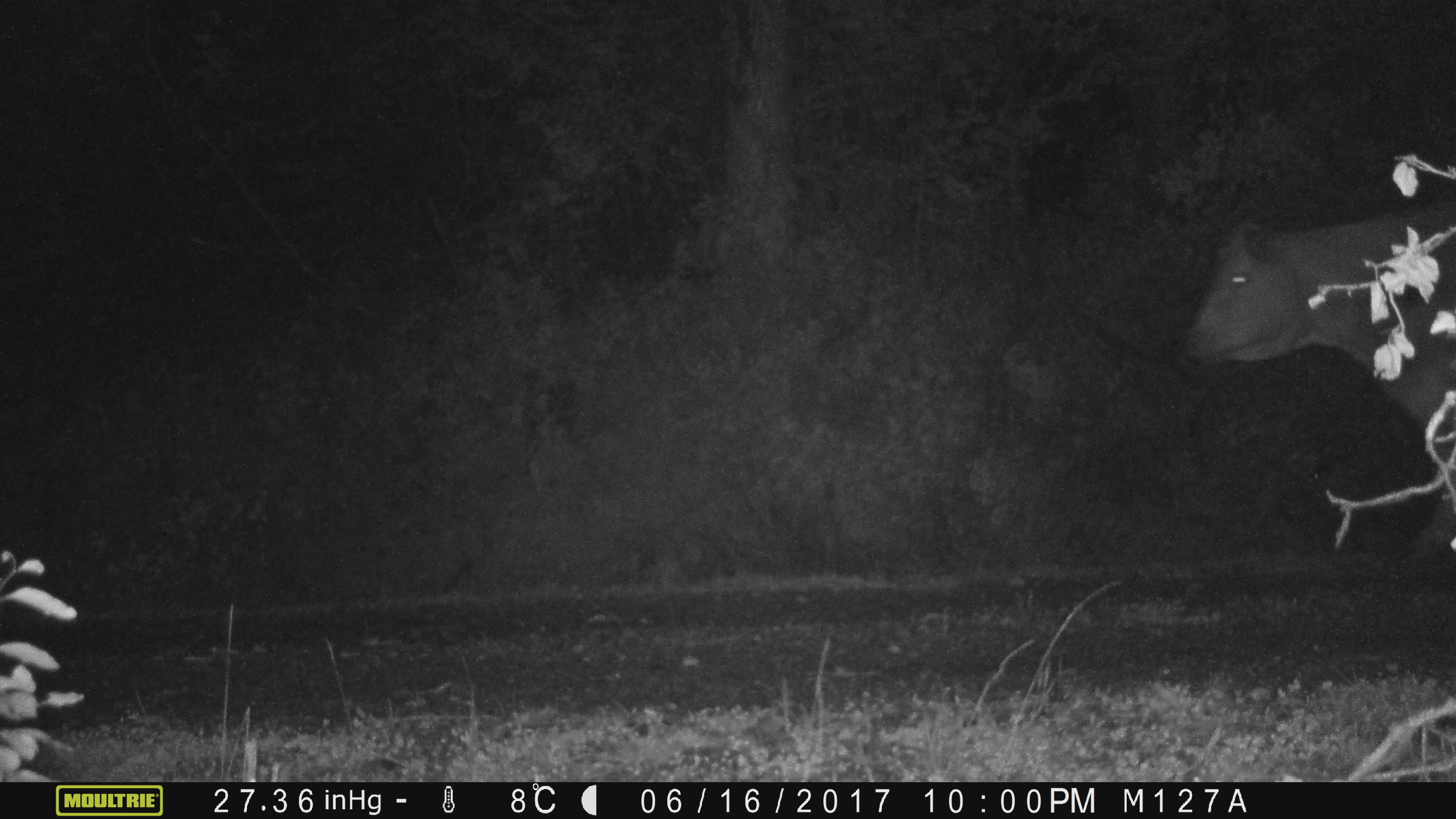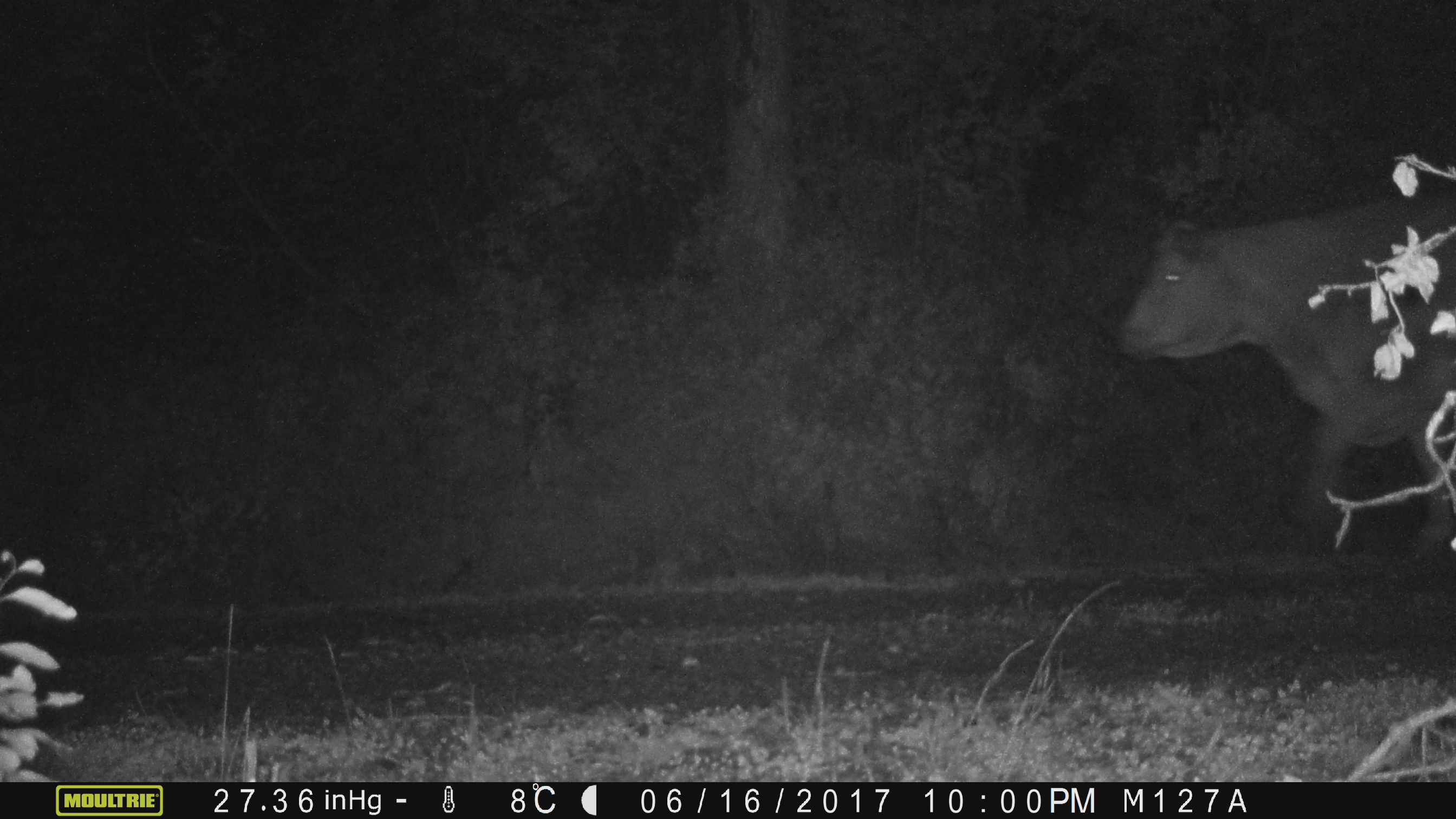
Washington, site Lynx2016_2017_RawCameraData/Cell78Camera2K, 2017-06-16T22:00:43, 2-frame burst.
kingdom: Animalia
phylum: Chordata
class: Mammalia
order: Artiodactyla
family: Bovidae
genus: Bos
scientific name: Bos taurus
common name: domestic cattle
Domestic cattle (Bos taurus). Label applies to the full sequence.